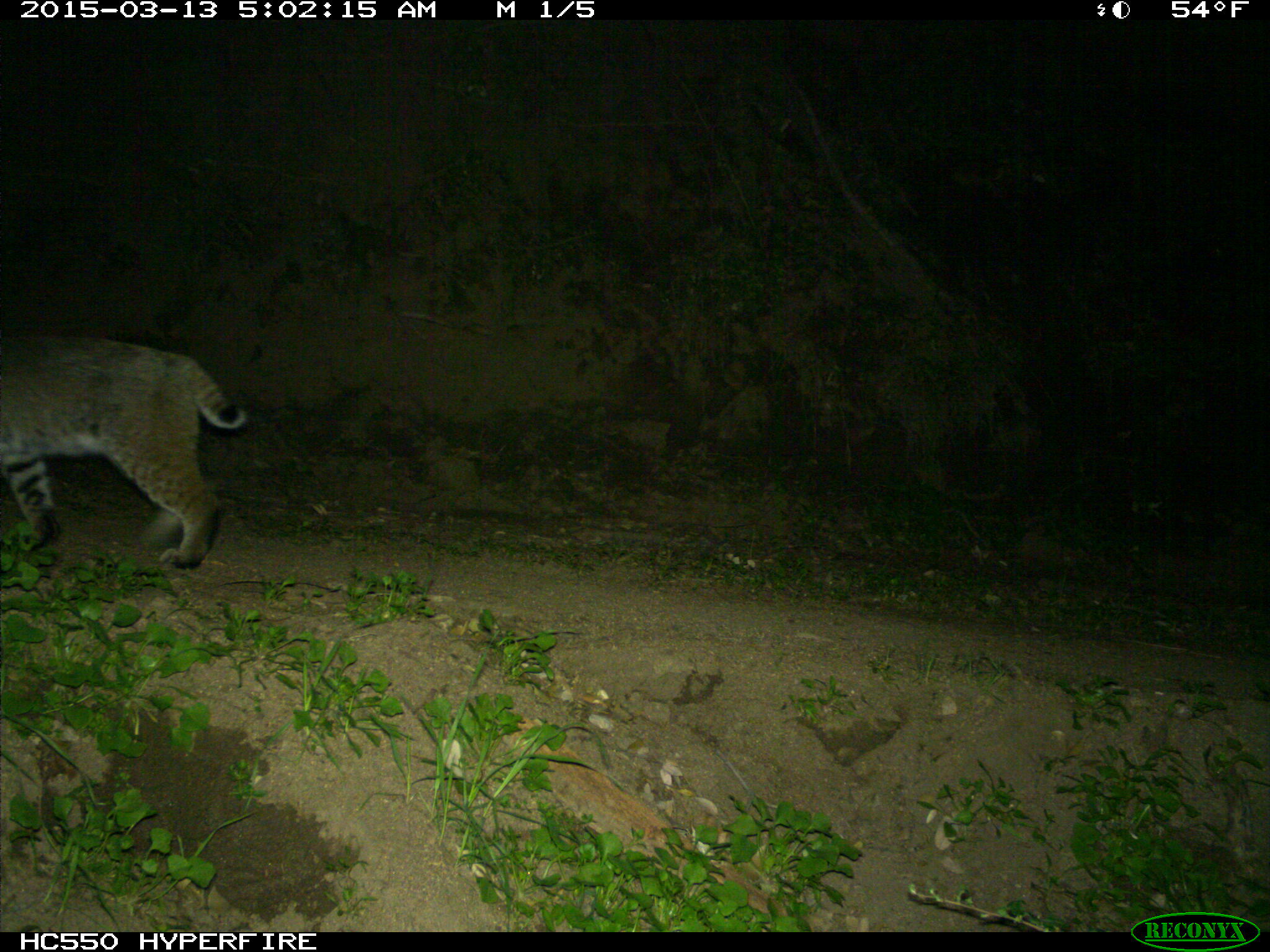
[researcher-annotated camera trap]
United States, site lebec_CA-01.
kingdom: Animalia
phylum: Chordata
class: Mammalia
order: Carnivora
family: Felidae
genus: Lynx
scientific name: Lynx rufus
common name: bobcat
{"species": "Lynx rufus (bobcat)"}